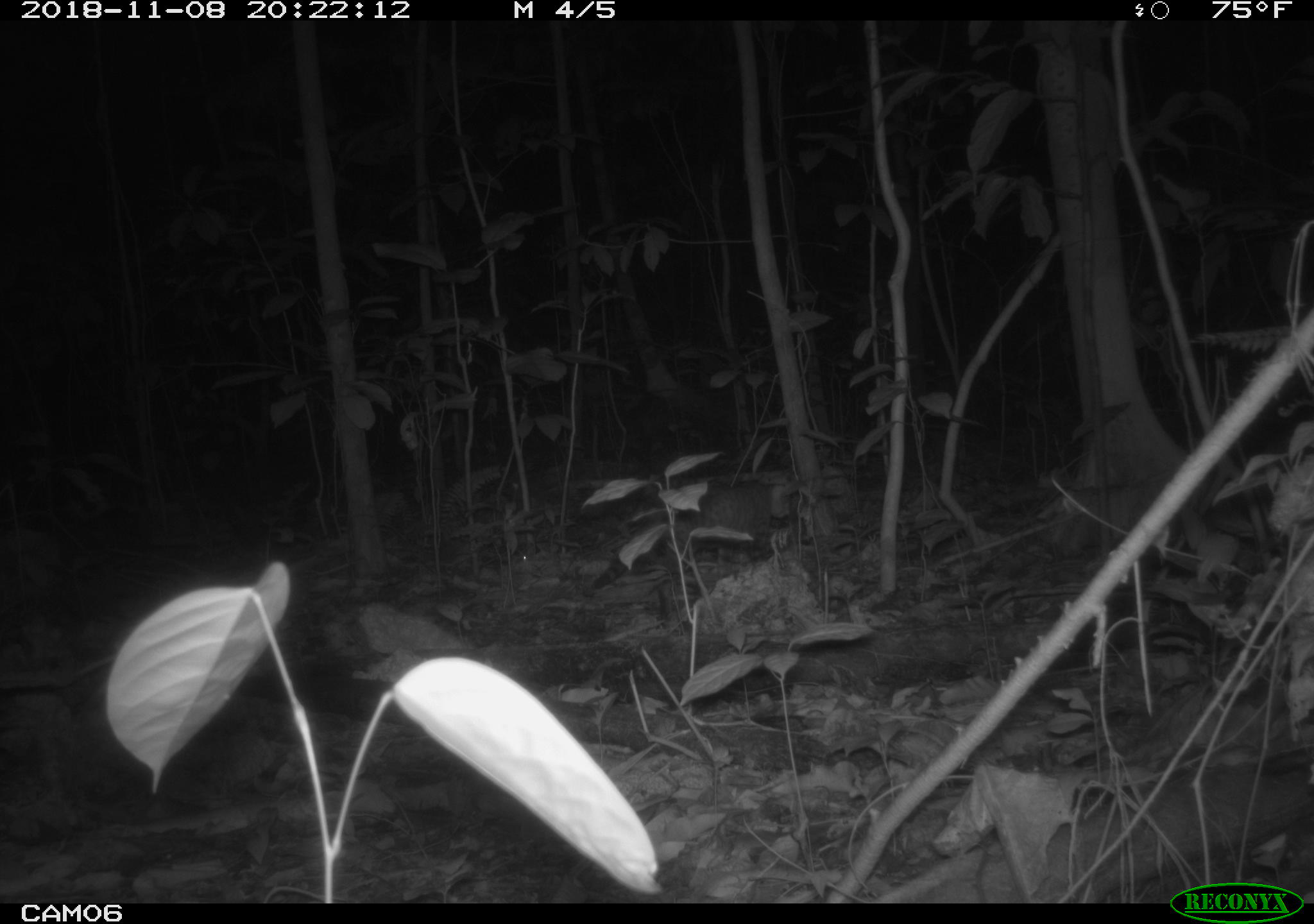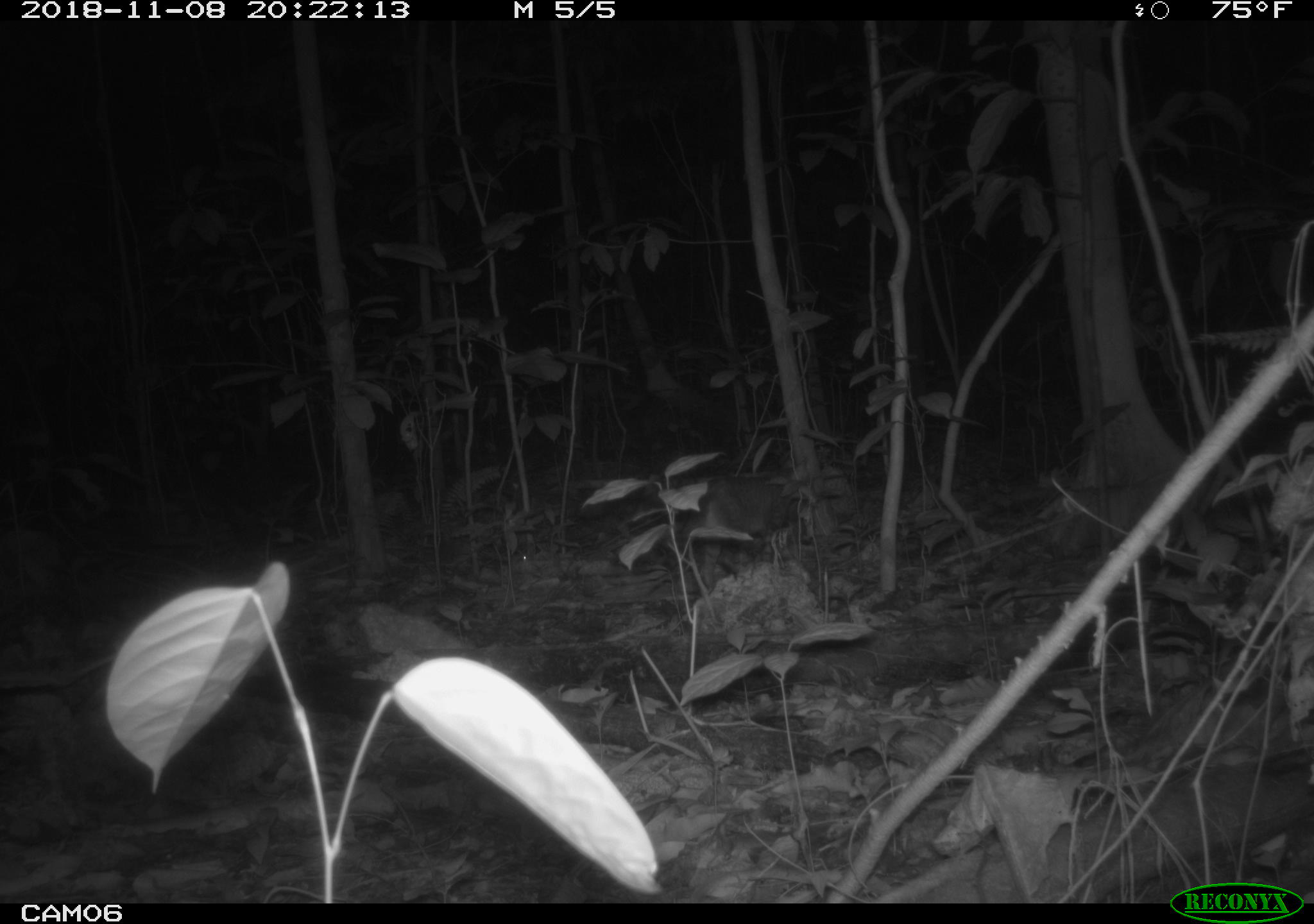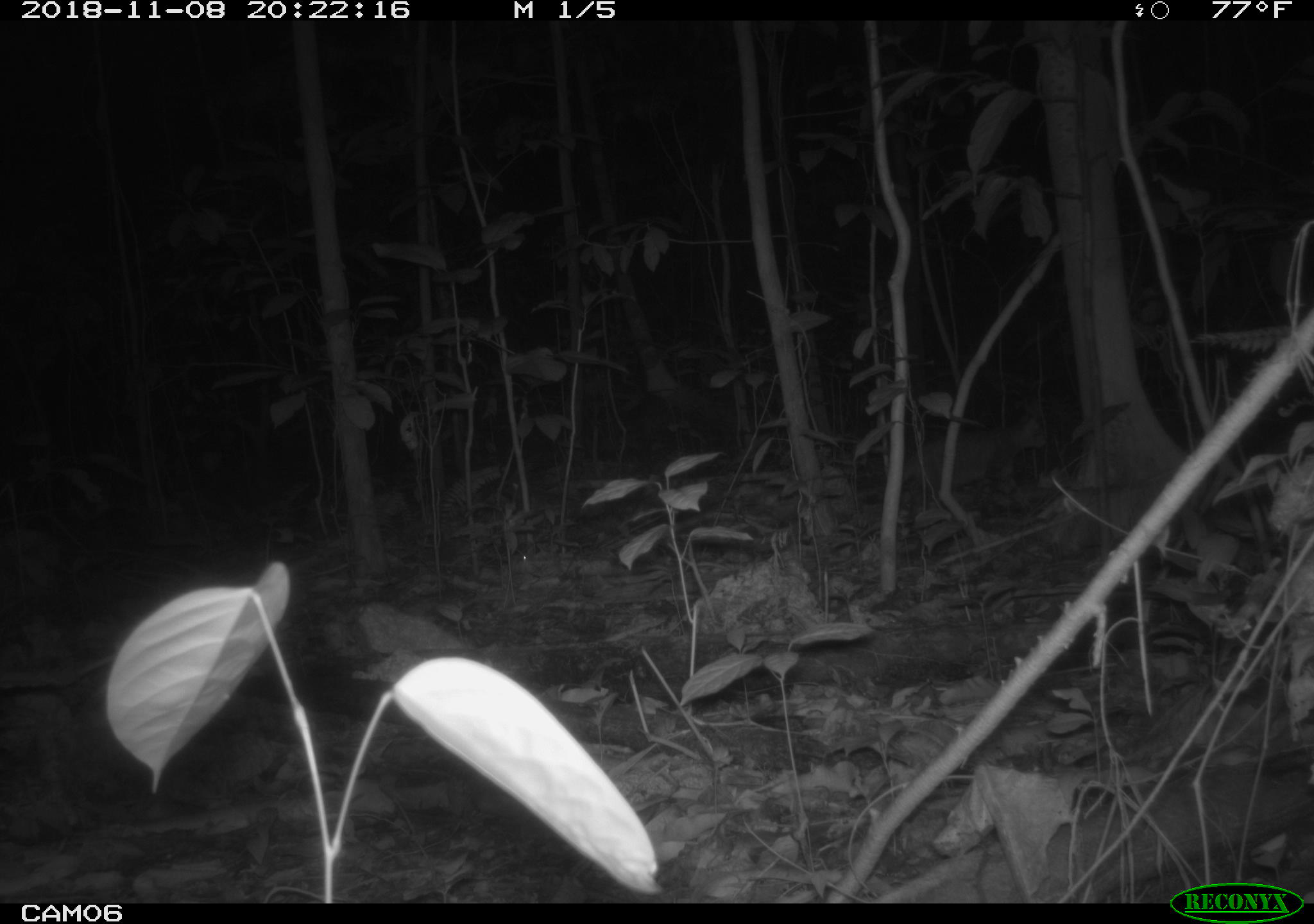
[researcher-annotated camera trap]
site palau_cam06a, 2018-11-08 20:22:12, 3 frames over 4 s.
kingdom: Animalia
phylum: Chordata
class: Mammalia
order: Carnivora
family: Felidae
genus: Felis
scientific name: Felis catus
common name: cat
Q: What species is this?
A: Cat (Felis catus).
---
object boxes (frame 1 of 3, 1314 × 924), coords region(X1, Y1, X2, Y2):
cat: region(592, 466, 807, 623)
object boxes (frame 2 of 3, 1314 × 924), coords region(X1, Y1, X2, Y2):
cat: region(675, 459, 814, 563)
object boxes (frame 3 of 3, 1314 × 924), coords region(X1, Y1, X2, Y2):
cat: region(893, 400, 1048, 511)